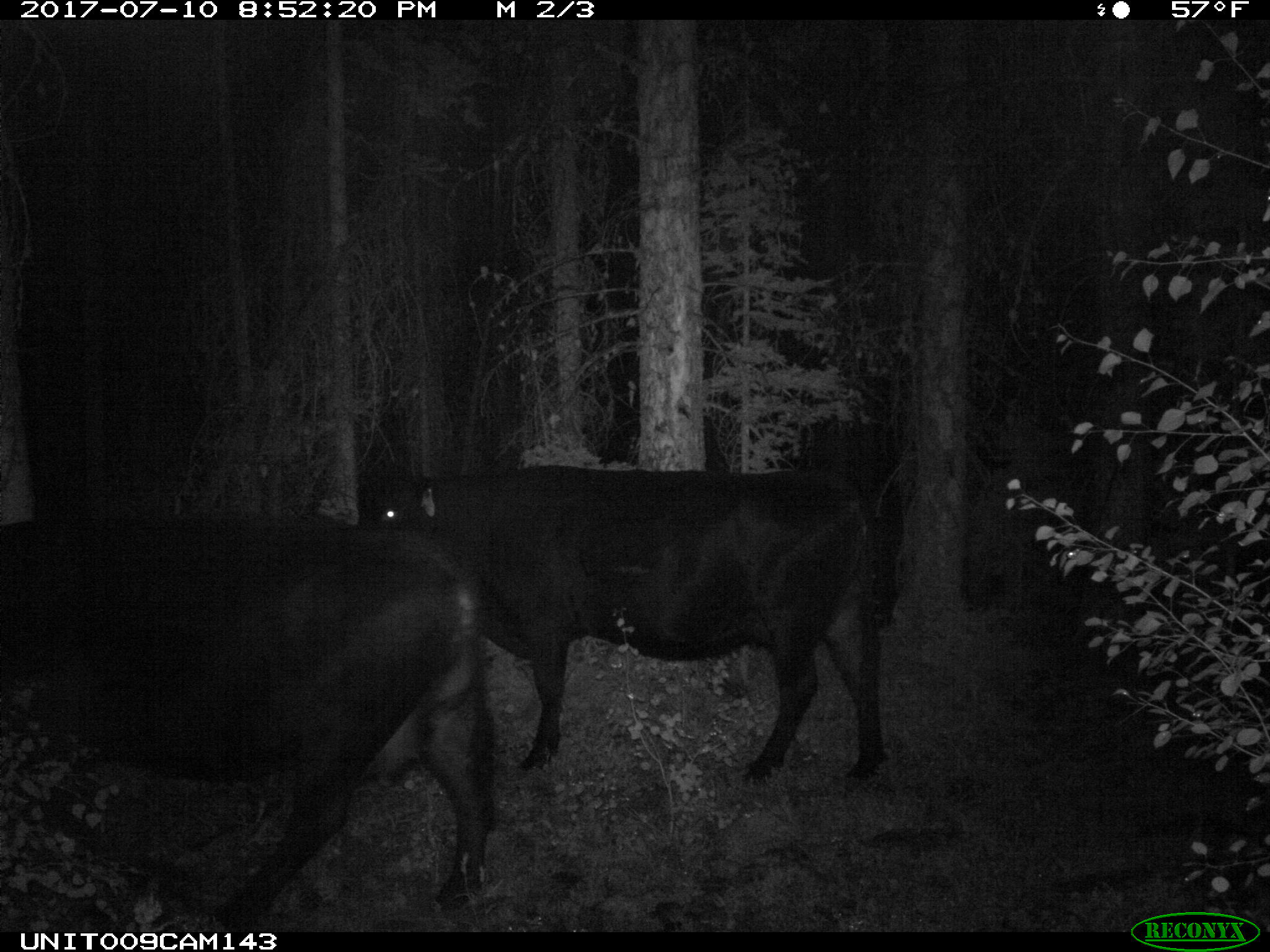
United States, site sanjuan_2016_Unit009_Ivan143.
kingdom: Animalia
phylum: Chordata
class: Mammalia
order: Artiodactyla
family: Bovidae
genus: Bos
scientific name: Bos taurus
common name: domestic cow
Bos taurus (domestic cow).